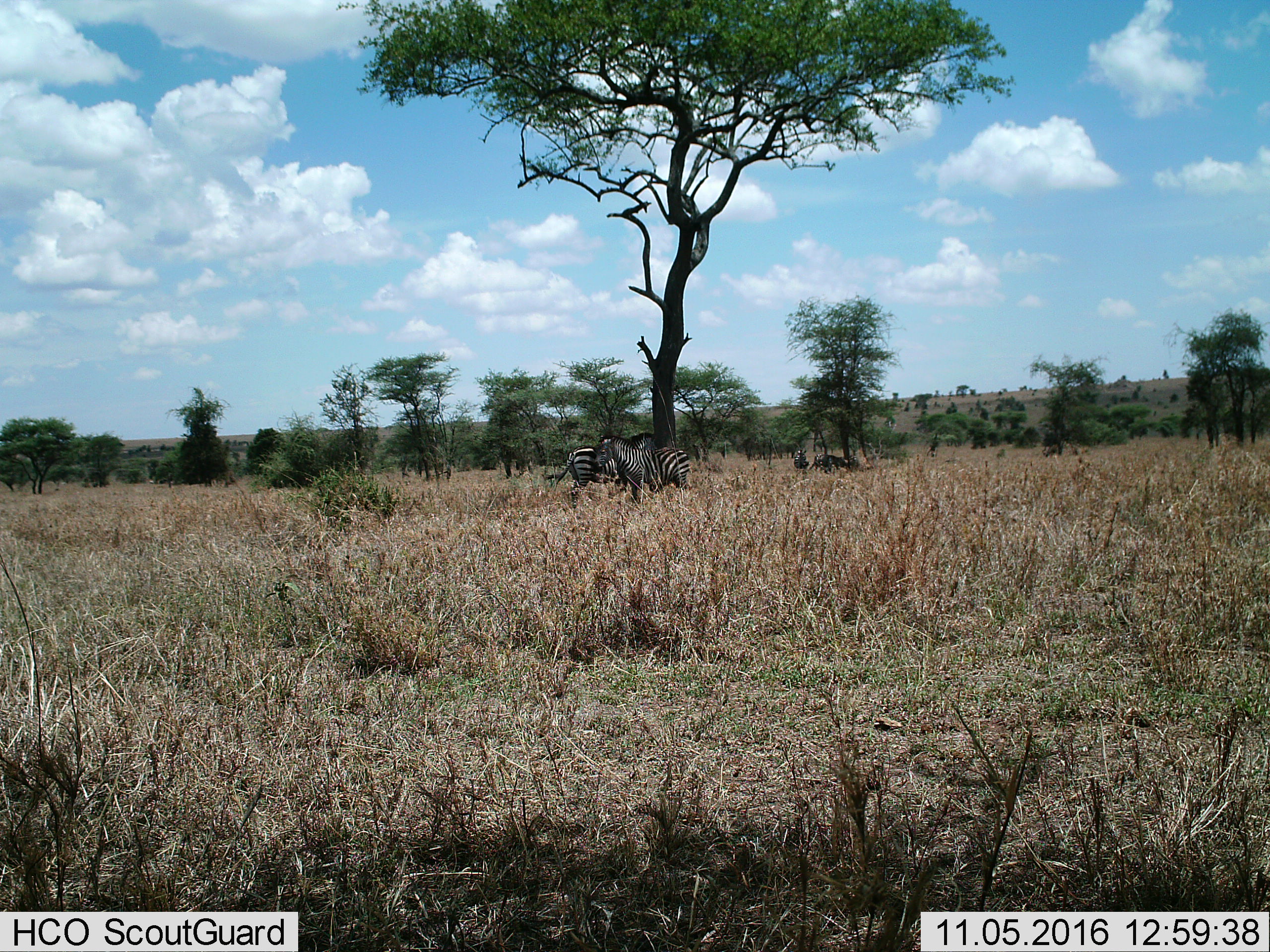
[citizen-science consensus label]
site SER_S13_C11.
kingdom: Animalia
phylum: Chordata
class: Mammalia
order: Perissodactyla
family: Equidae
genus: Equus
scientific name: Equus quagga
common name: plains zebra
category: zebraplains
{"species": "zebraplains (plains zebra) (Equus quagga)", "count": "5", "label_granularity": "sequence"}